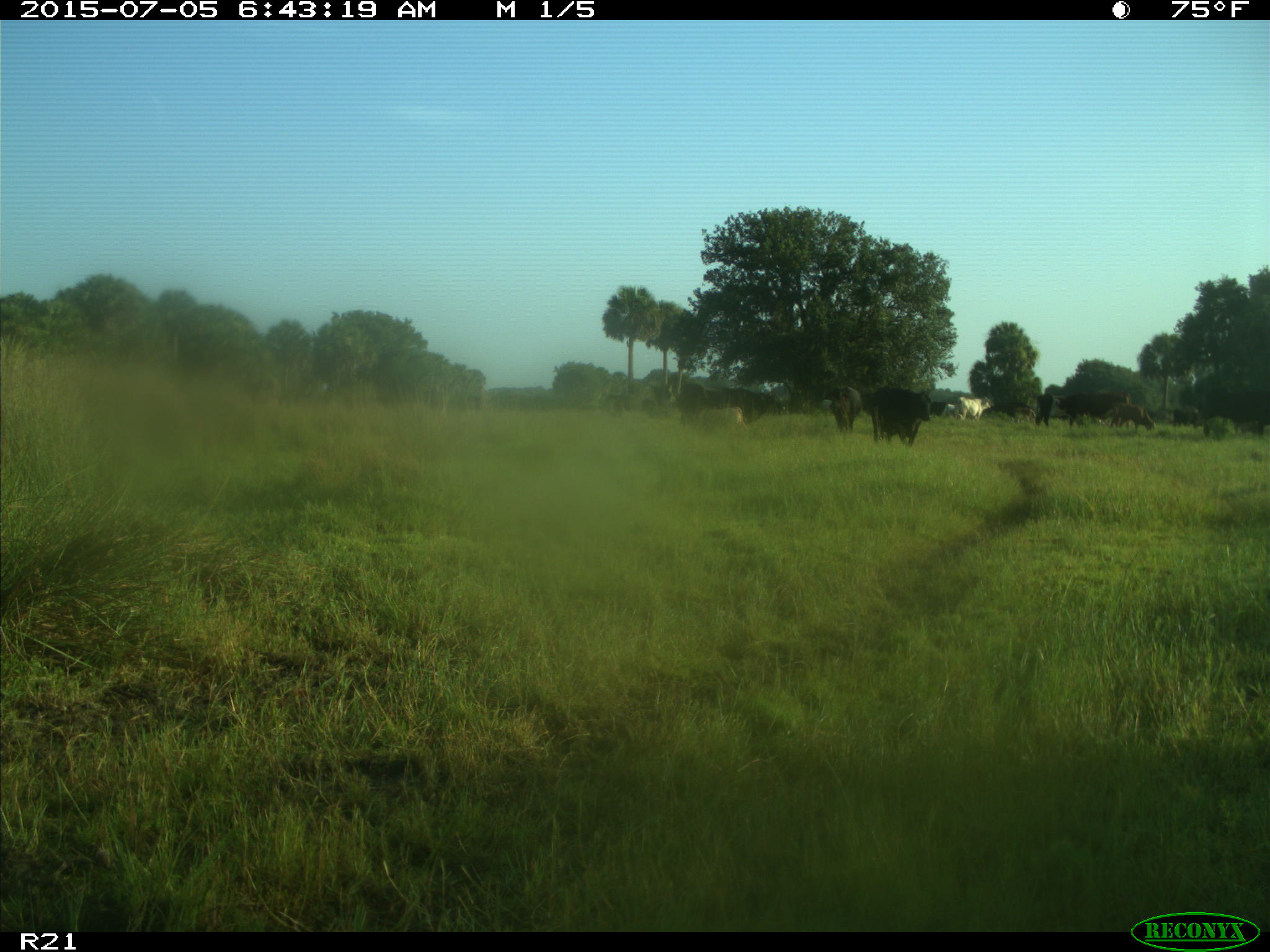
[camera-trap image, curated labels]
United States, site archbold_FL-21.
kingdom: Animalia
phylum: Chordata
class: Mammalia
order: Artiodactyla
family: Bovidae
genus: Bos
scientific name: Bos taurus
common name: domestic cow